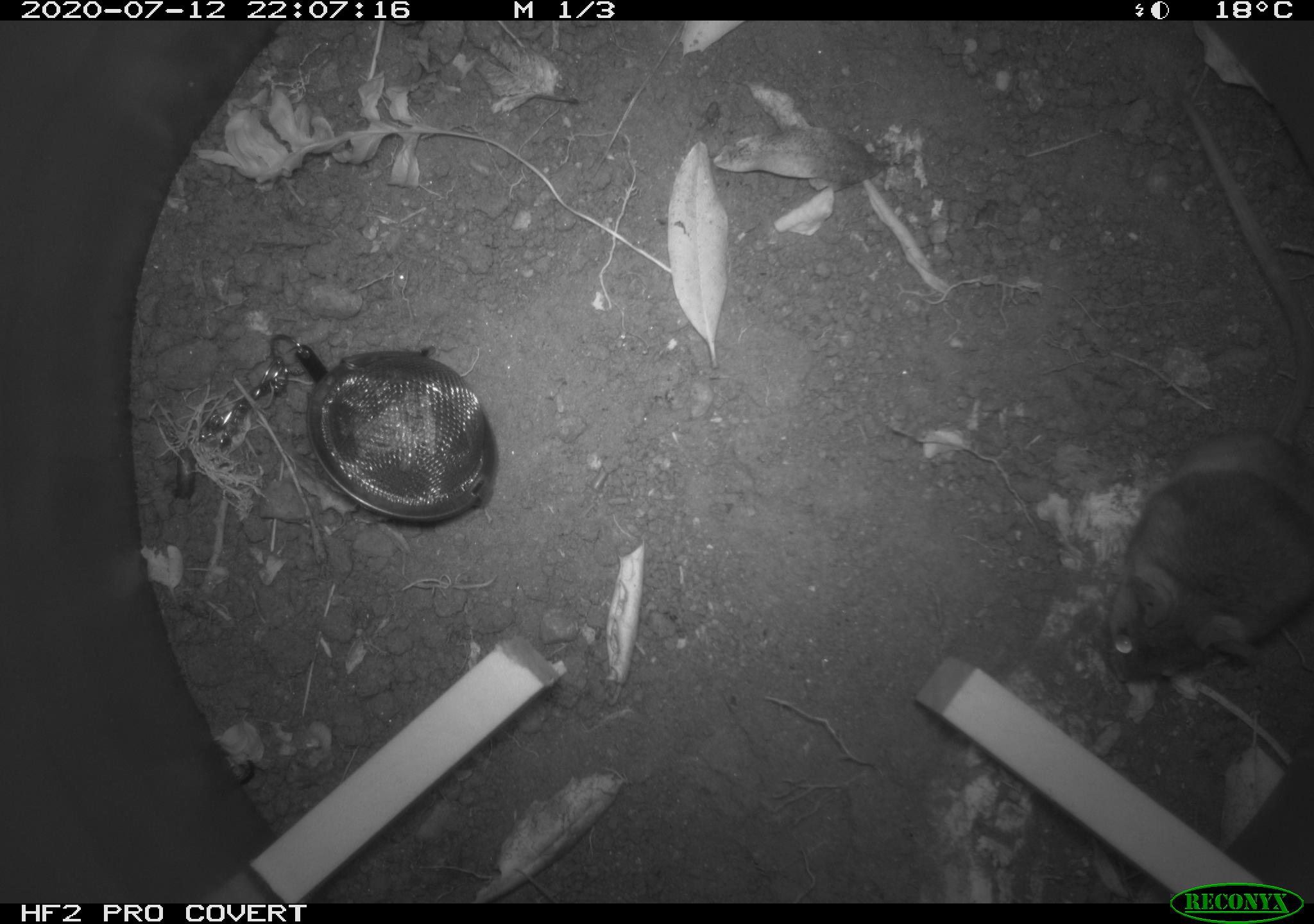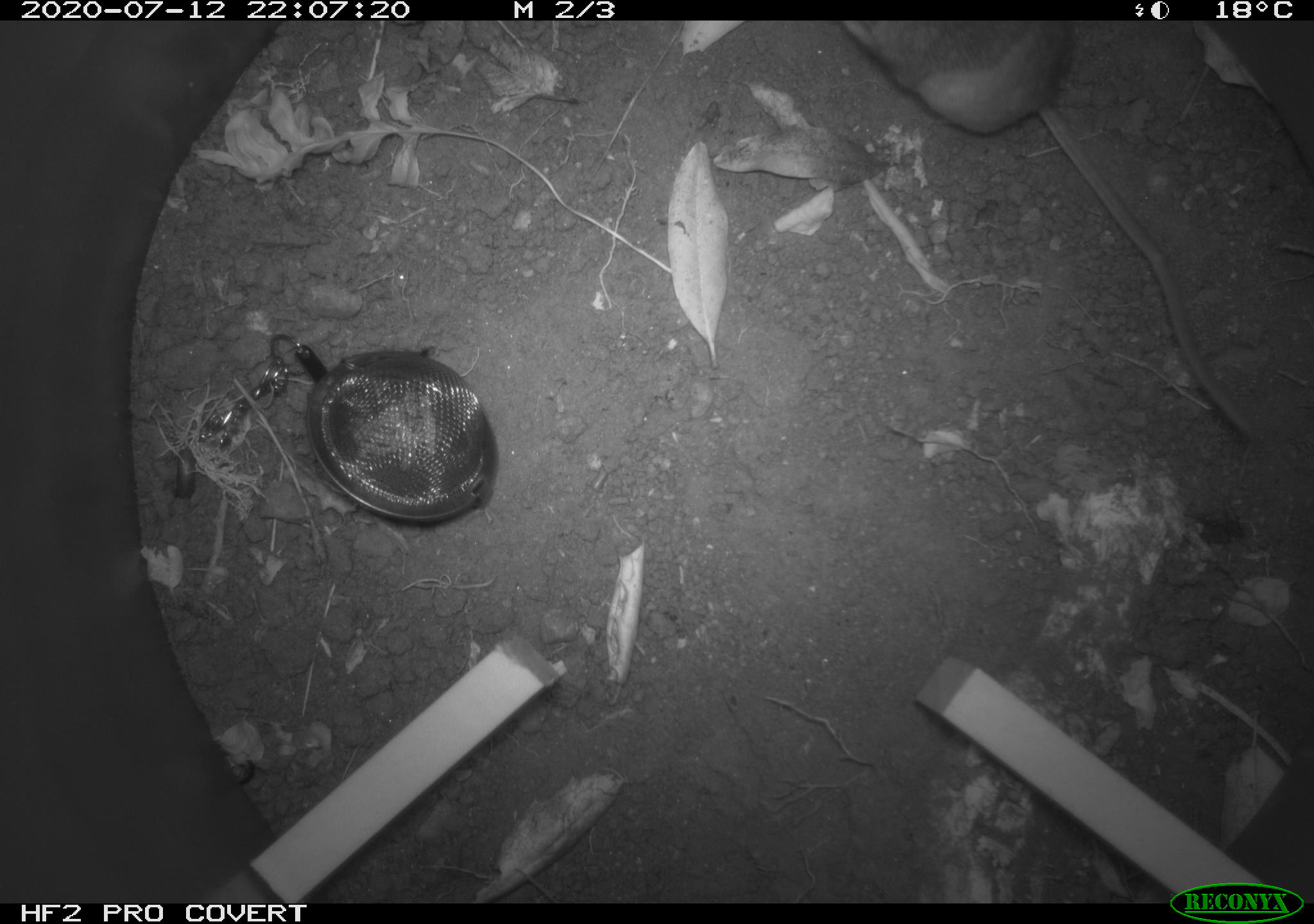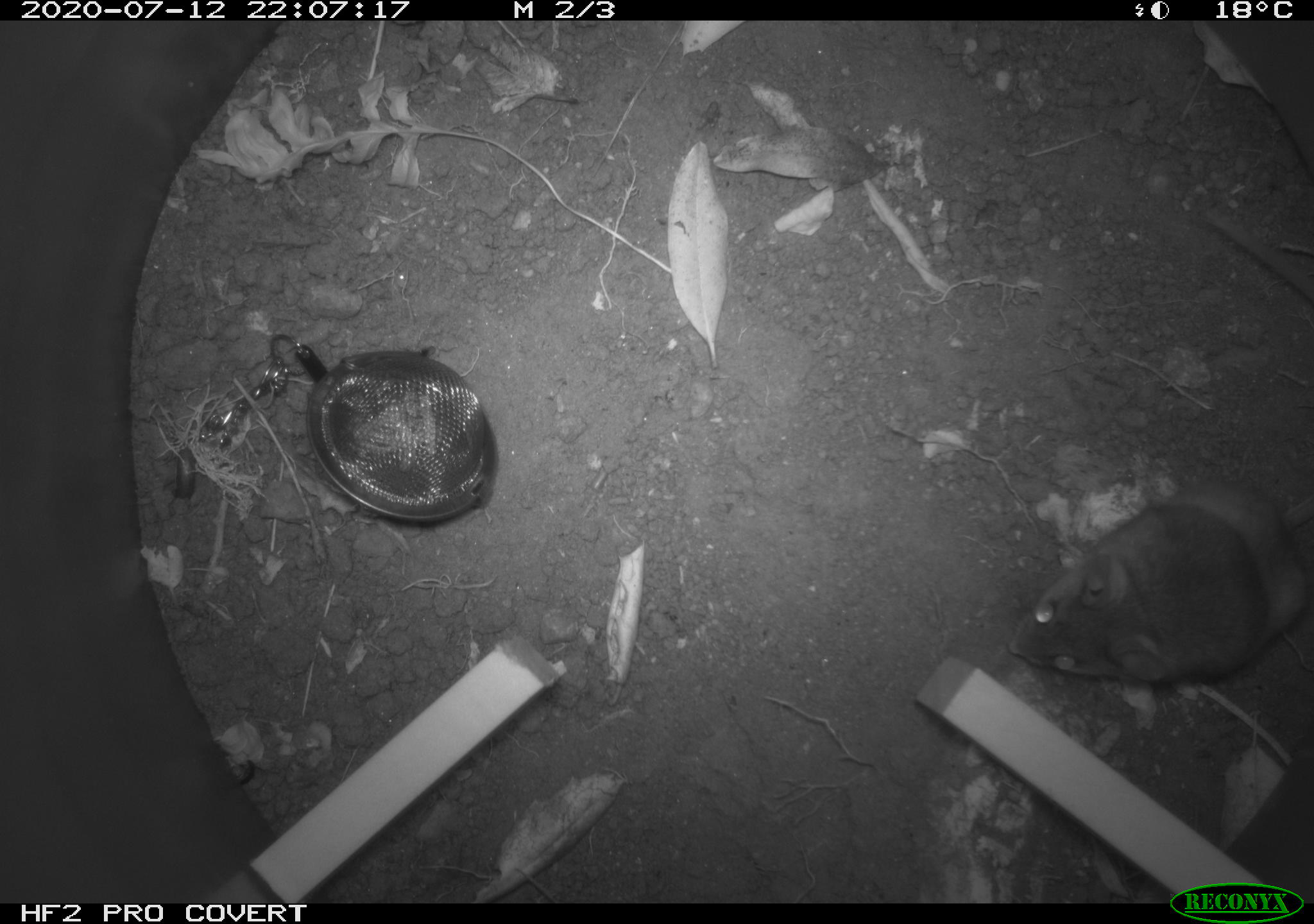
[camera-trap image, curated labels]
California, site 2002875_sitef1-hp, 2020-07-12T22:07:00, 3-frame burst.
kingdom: Animalia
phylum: Chordata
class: Mammalia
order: Rodentia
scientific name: Rodentia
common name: rodent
Rodent (Rodentia).